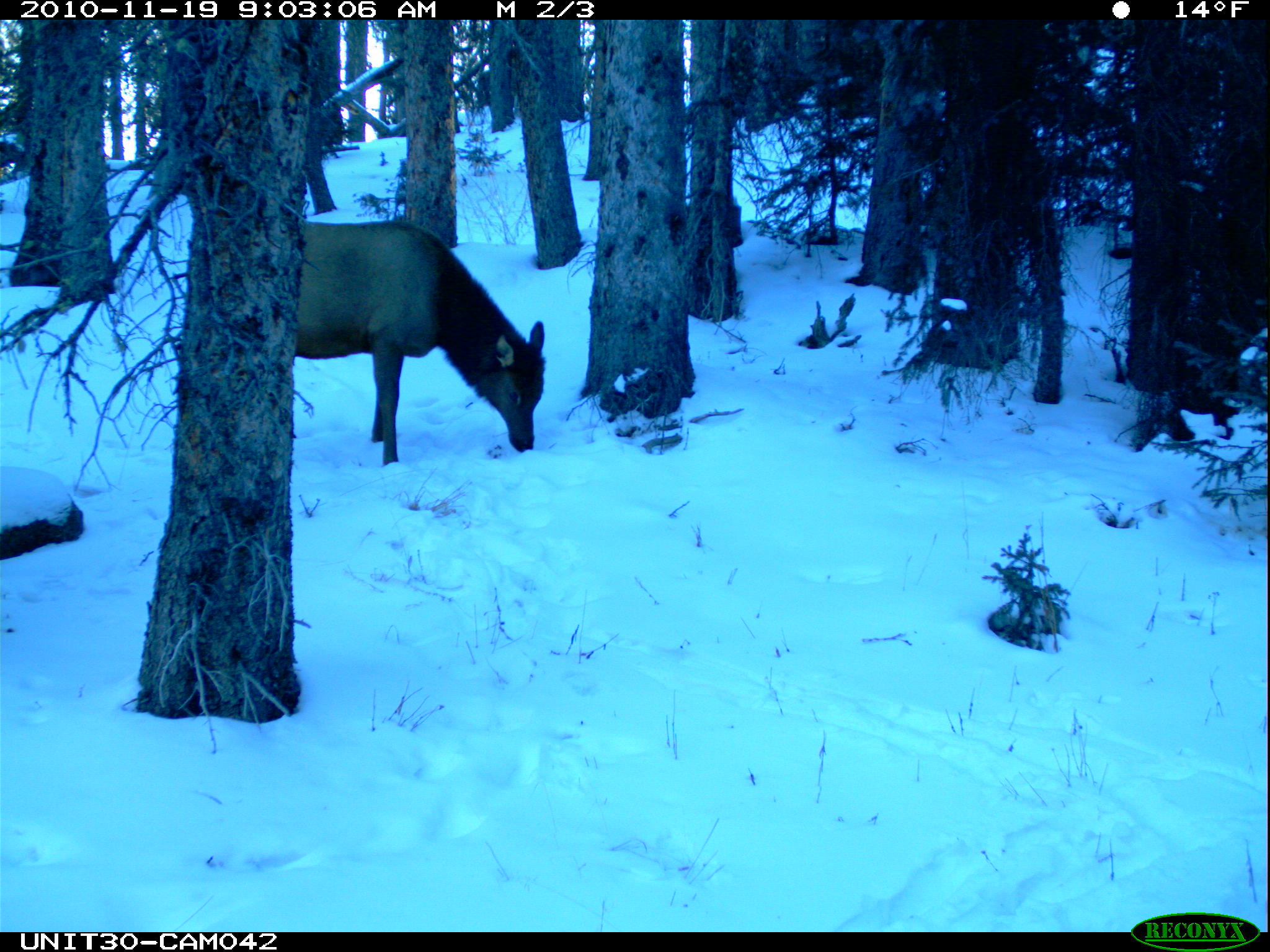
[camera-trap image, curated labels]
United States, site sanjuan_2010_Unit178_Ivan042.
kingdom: Animalia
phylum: Chordata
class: Mammalia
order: Artiodactyla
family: Cervidae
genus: Cervus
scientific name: Cervus elaphus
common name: red deer